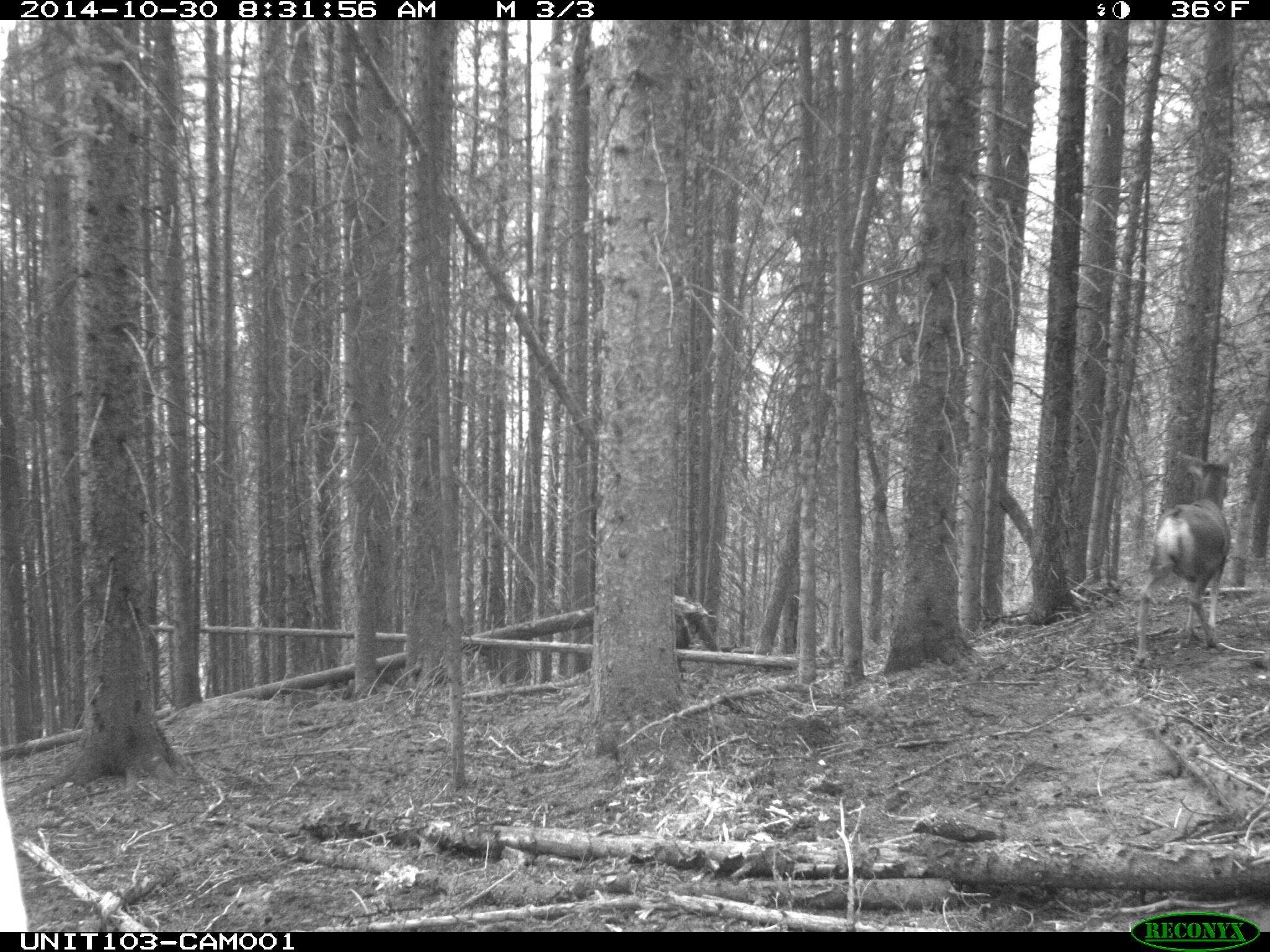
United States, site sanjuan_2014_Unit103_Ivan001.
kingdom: Animalia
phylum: Chordata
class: Mammalia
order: Artiodactyla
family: Cervidae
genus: Odocoileus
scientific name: Odocoileus hemionus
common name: mule deer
Odocoileus hemionus (mule deer).